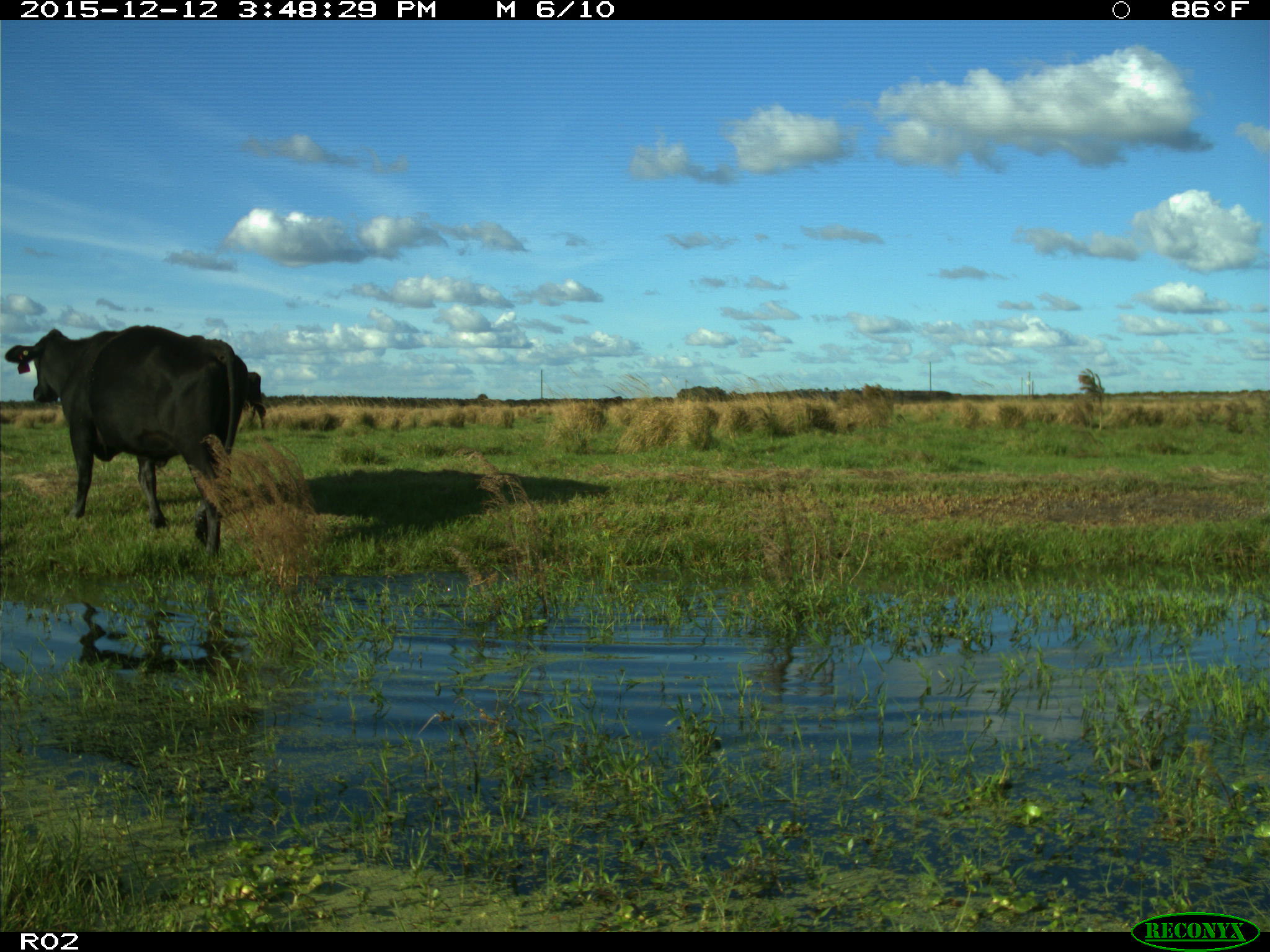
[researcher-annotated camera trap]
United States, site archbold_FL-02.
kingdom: Animalia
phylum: Chordata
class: Mammalia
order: Artiodactyla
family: Bovidae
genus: Bos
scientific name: Bos taurus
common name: domestic cow